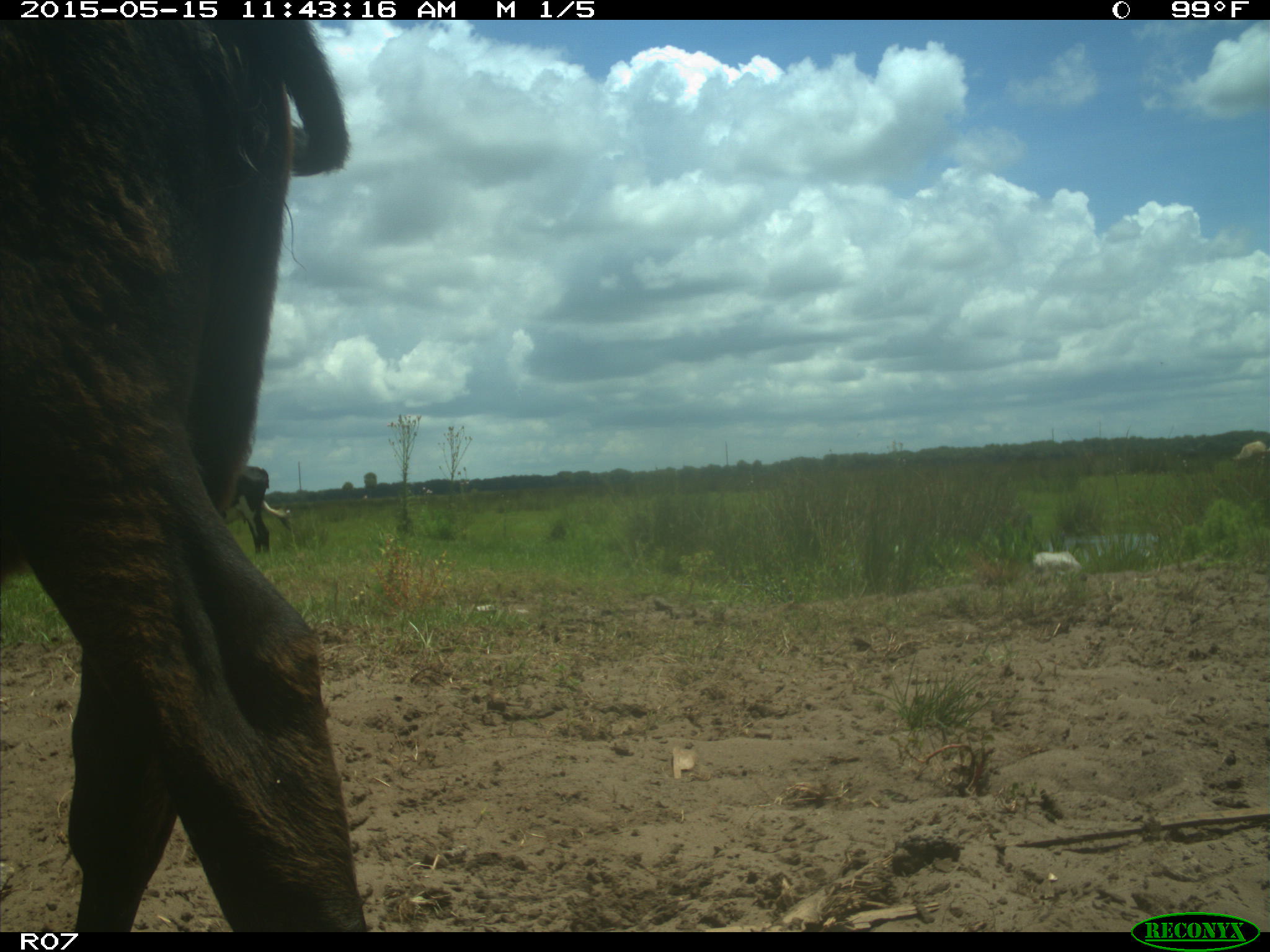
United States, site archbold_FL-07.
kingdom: Animalia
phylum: Chordata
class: Mammalia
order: Artiodactyla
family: Bovidae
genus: Bos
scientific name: Bos taurus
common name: domestic cow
Bos taurus (domestic cow).